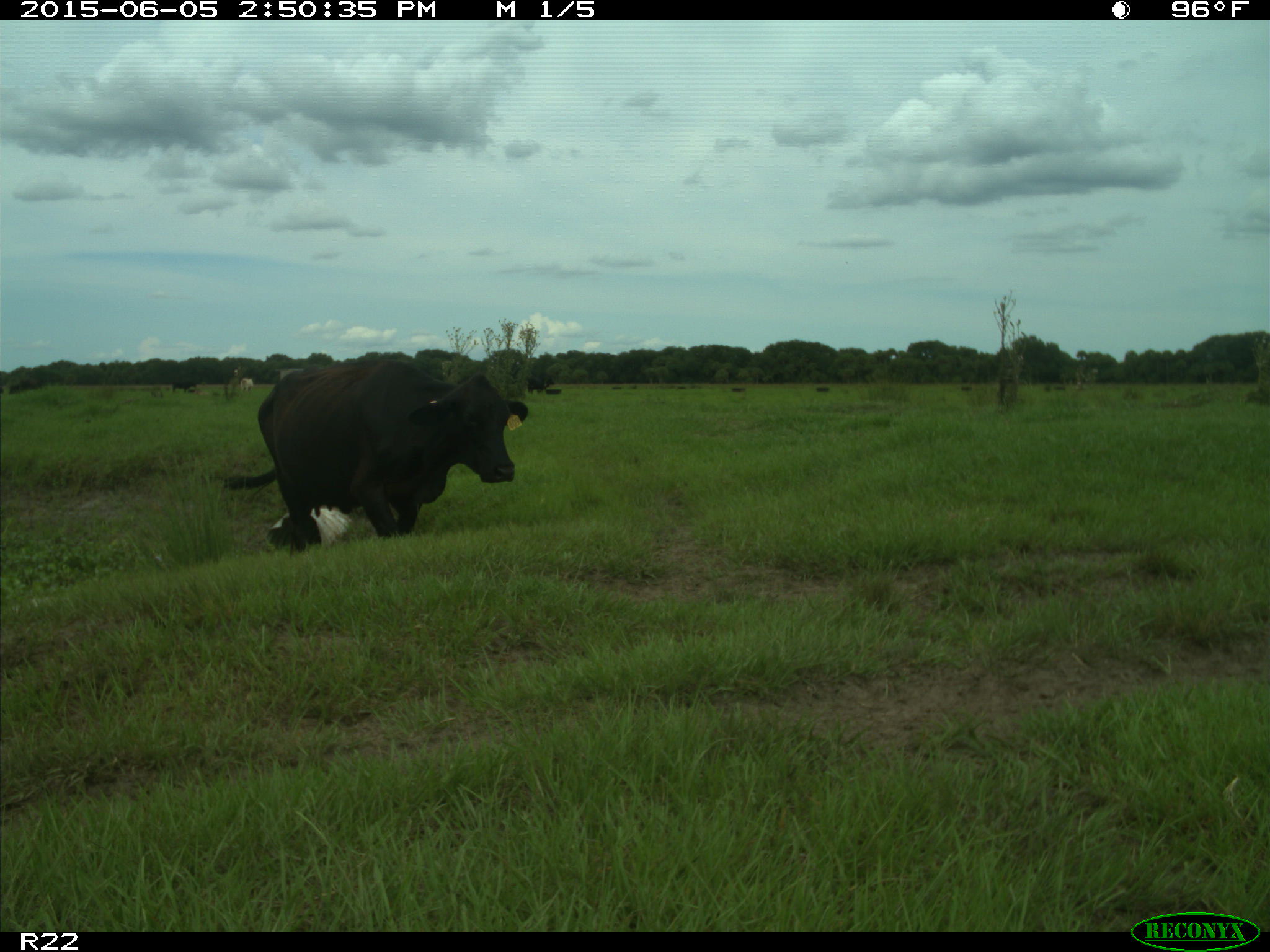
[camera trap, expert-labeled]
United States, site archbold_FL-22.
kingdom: Animalia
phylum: Chordata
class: Mammalia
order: Artiodactyla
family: Bovidae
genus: Bos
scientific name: Bos taurus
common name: domestic cow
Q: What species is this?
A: Bos taurus (domestic cow).